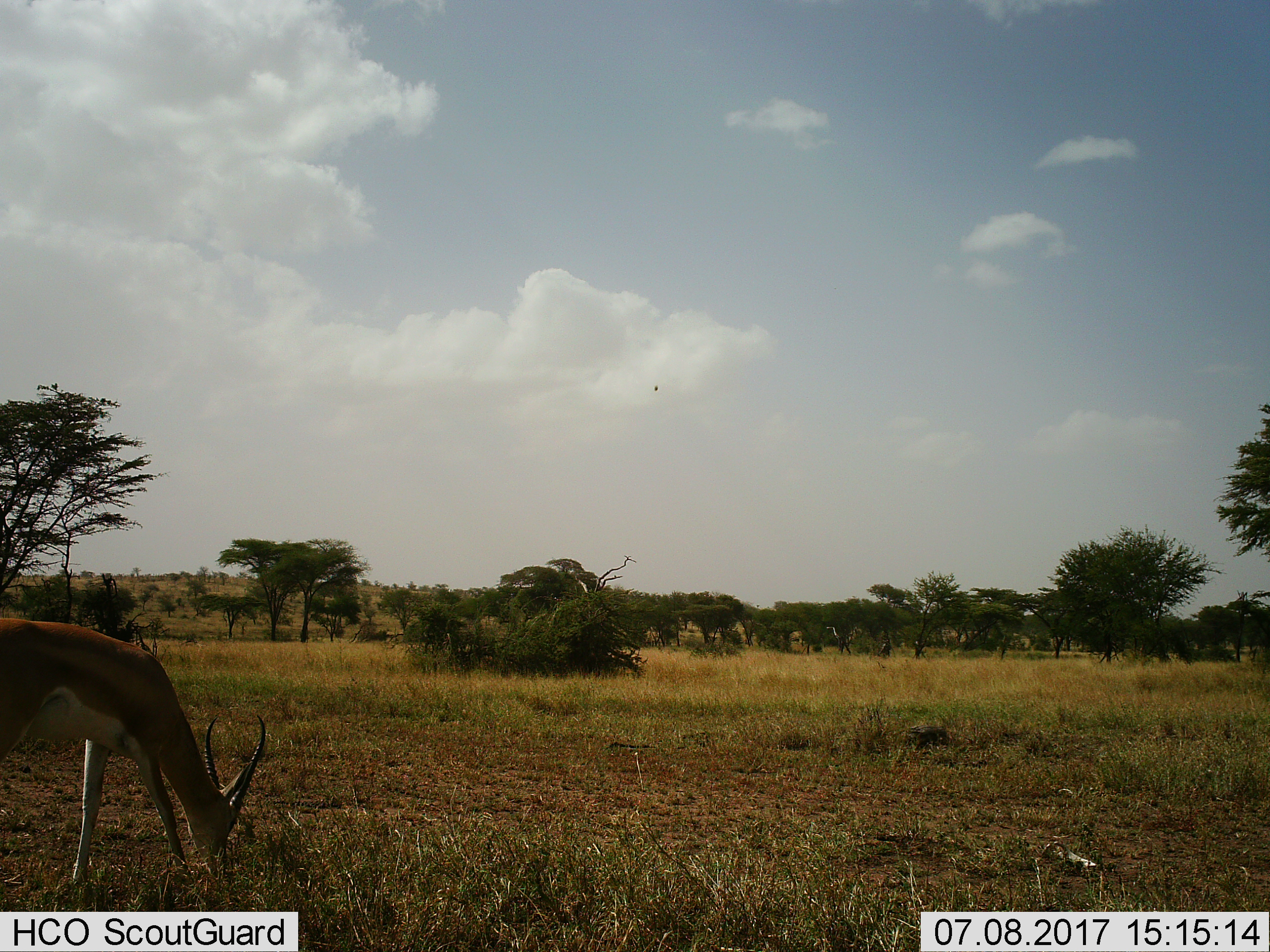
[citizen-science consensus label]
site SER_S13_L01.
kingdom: Animalia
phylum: Chordata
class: Mammalia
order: Artiodactyla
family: Bovidae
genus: Nanger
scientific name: Nanger granti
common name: grant's gazelle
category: gazellegrants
Gazellegrants (grant's gazelle) (Nanger granti), count 1. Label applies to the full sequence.